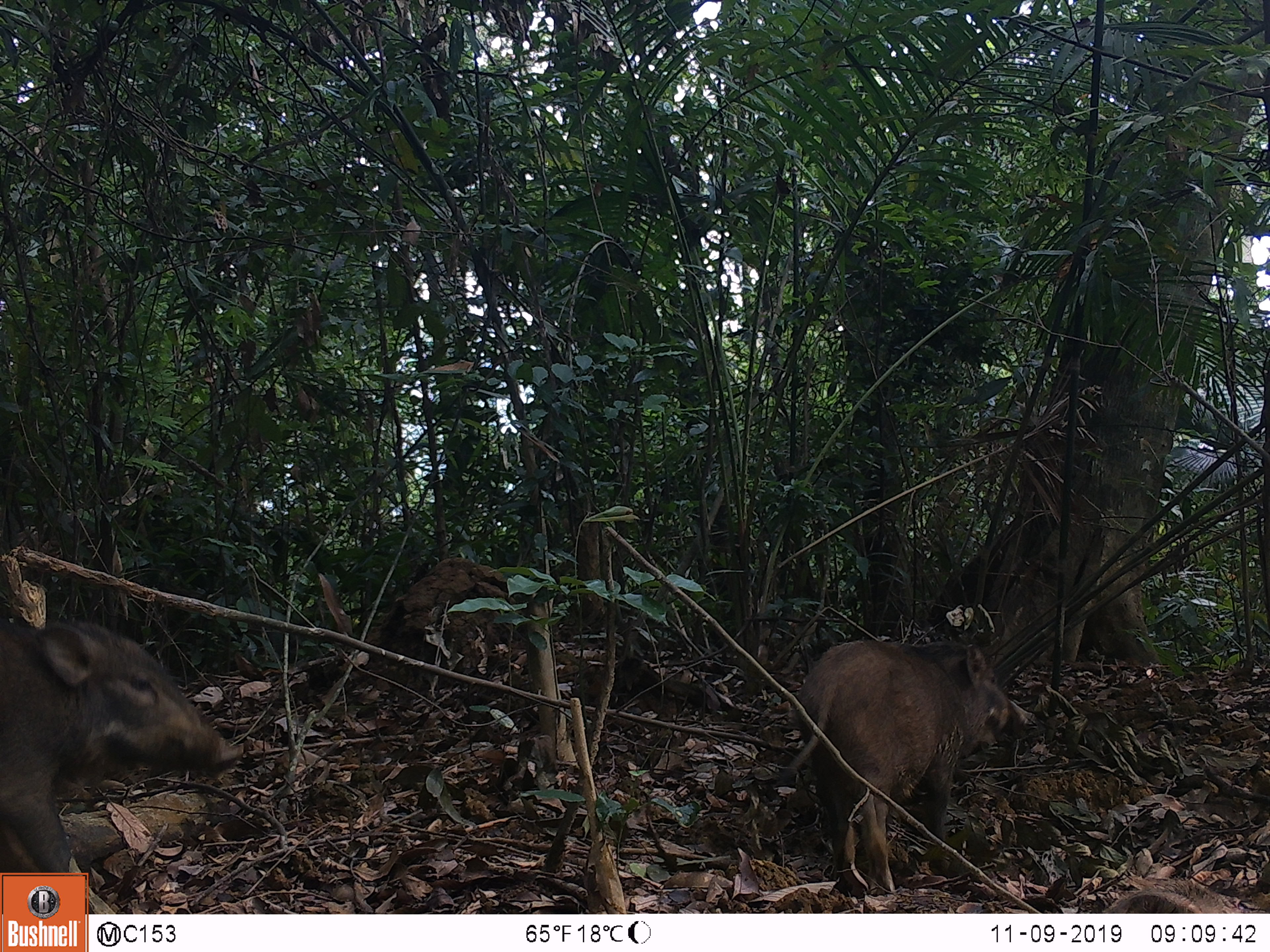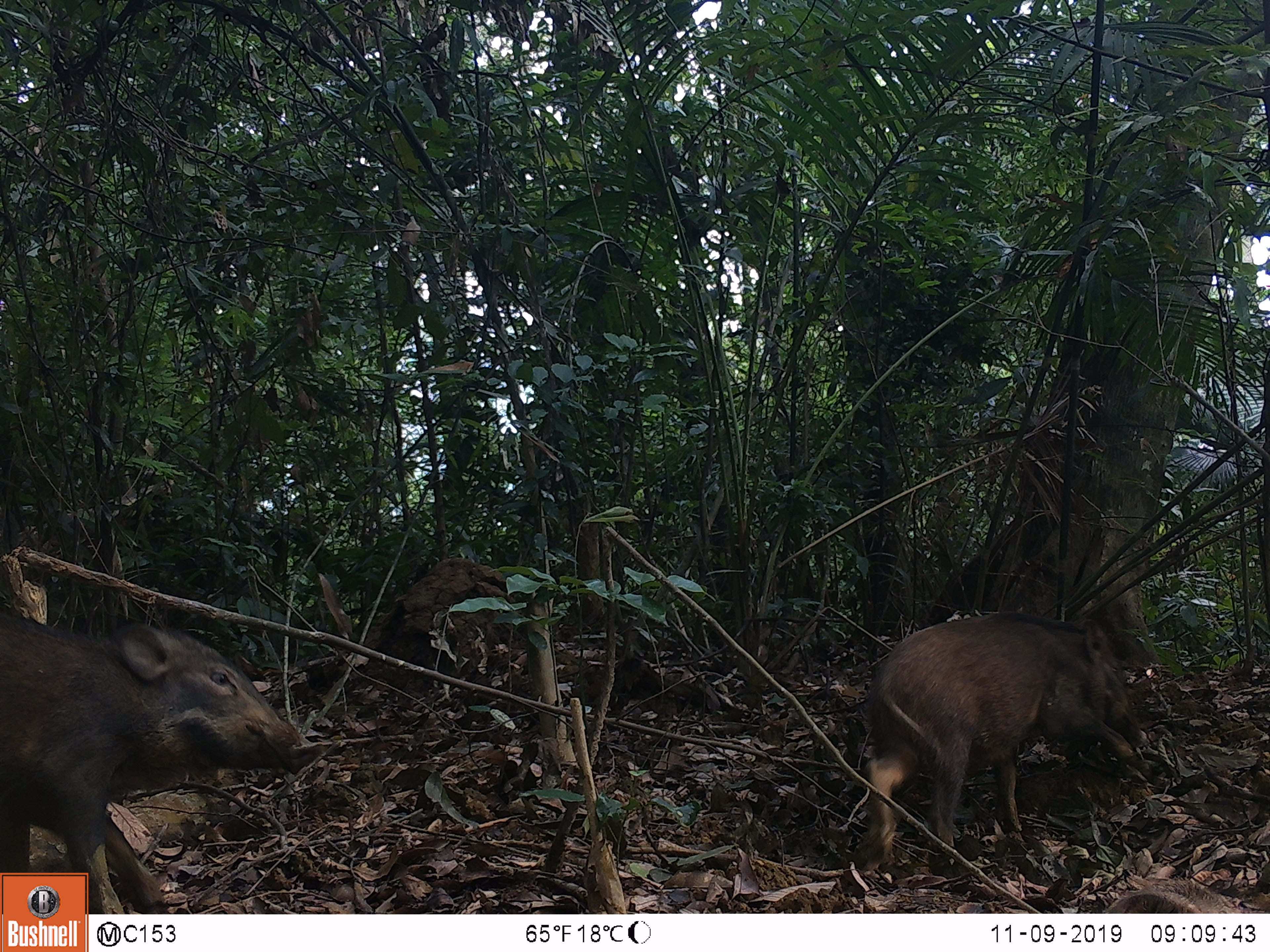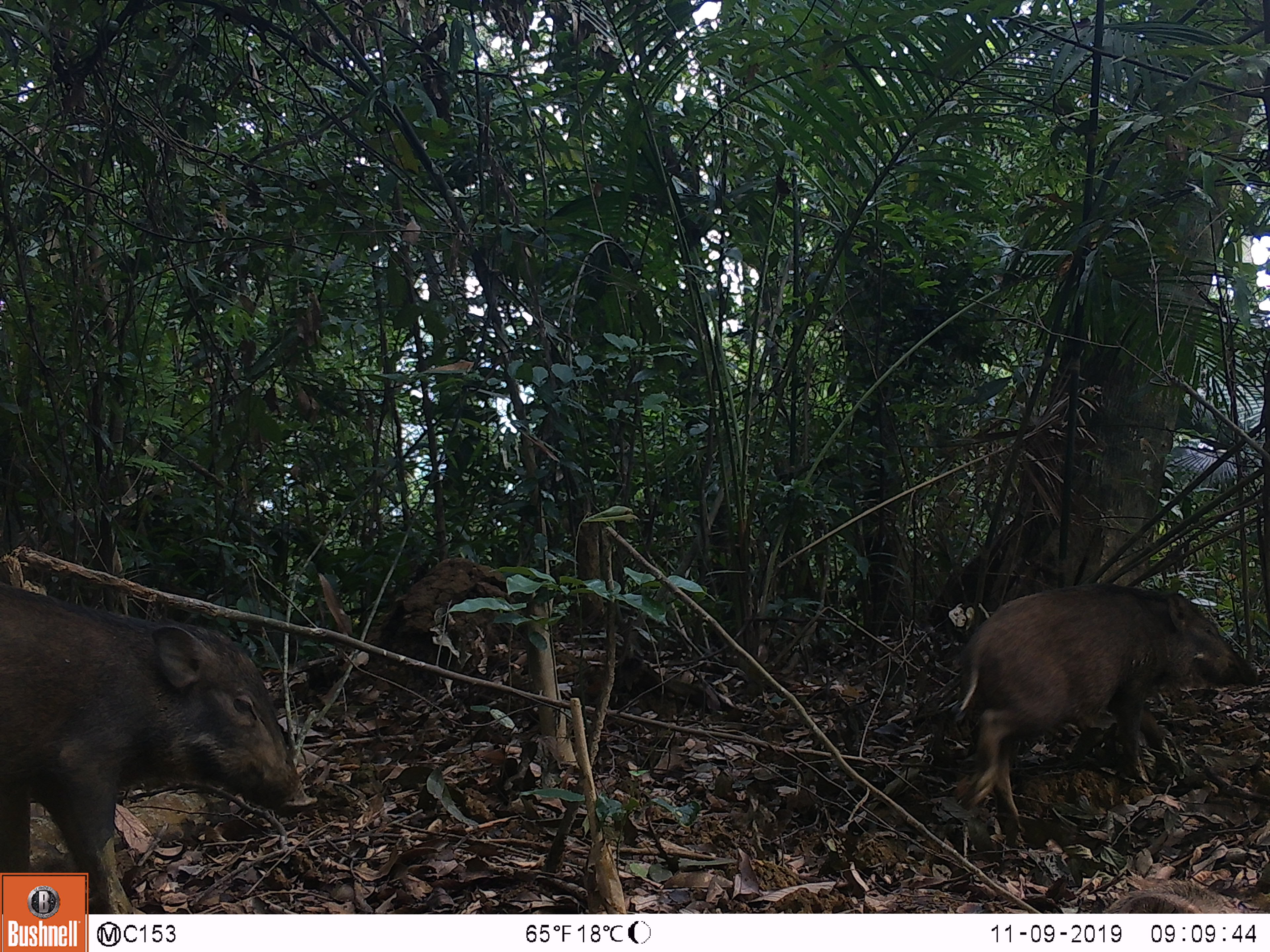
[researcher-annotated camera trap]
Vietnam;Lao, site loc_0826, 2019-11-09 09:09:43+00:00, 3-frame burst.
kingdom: Animalia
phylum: Chordata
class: Mammalia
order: Artiodactyla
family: Suidae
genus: Sus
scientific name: Sus scrofa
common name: eurasian wild pig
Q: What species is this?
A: Eurasian wild pig (Sus scrofa).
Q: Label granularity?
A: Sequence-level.